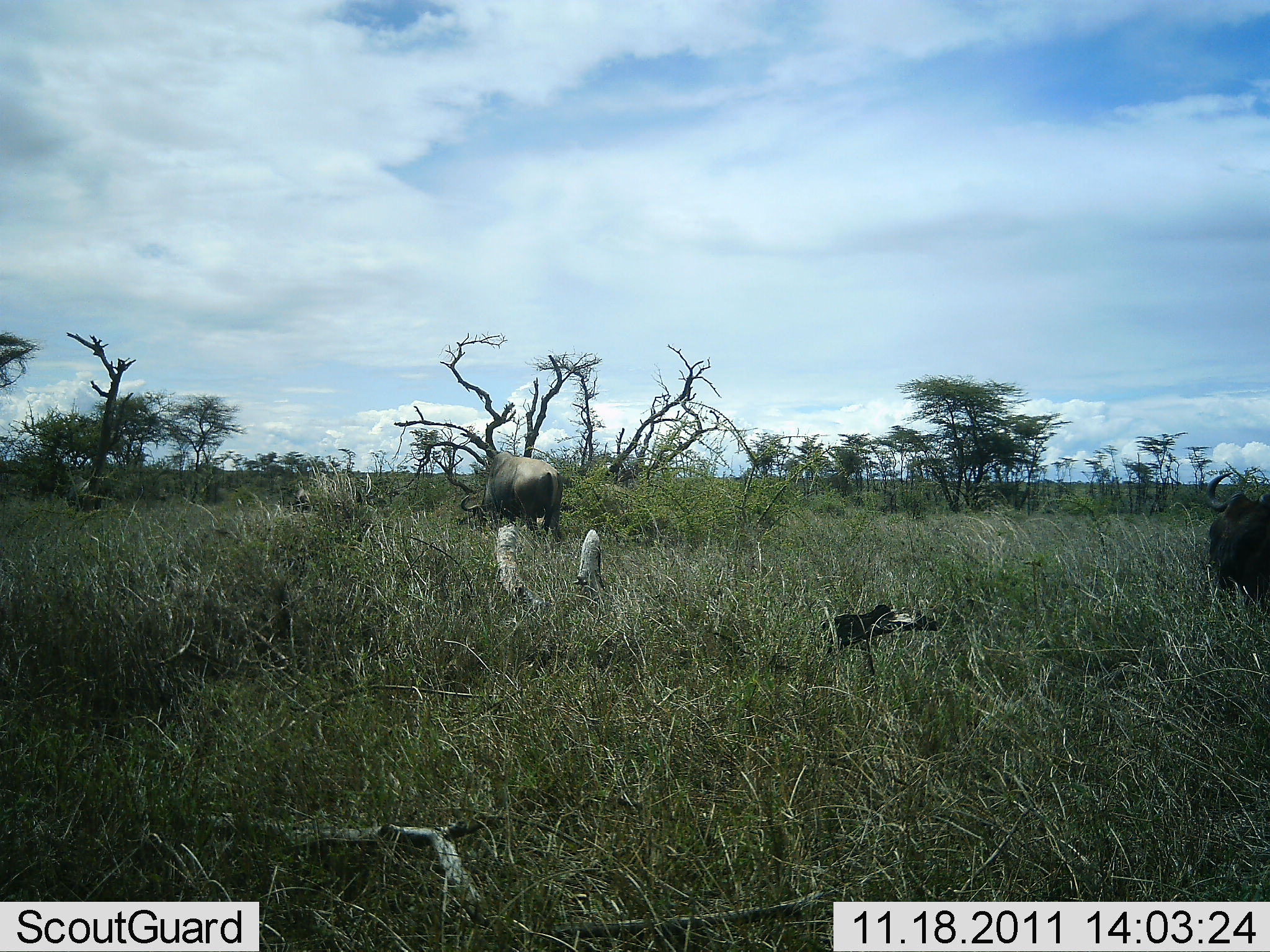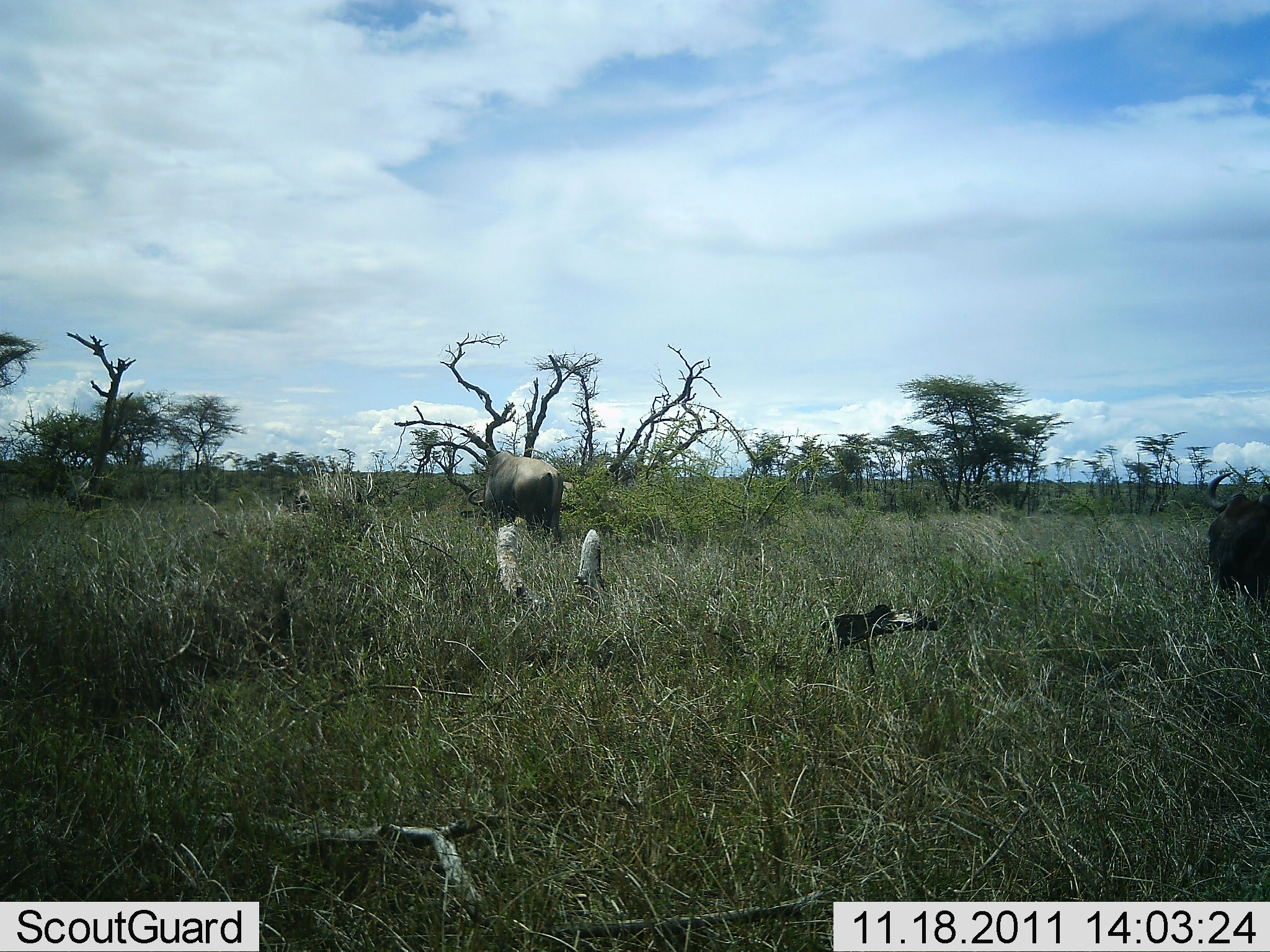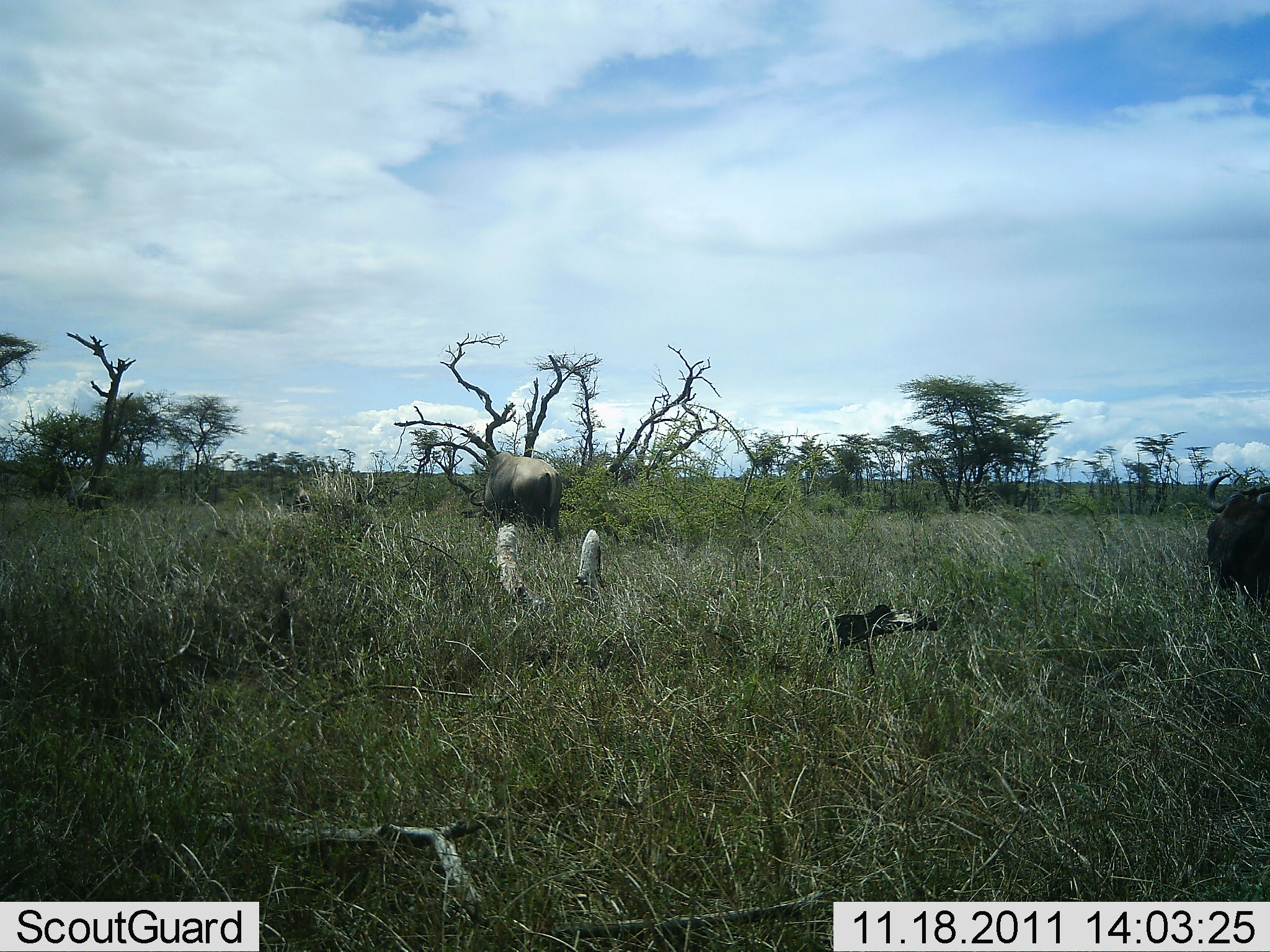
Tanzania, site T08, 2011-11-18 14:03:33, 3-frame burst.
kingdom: Animalia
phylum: Chordata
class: Mammalia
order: Artiodactyla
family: Bovidae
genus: Syncerus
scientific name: Syncerus caffer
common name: cape buffalo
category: buffalo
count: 2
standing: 64%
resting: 0%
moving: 9%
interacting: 0%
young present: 0%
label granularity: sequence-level